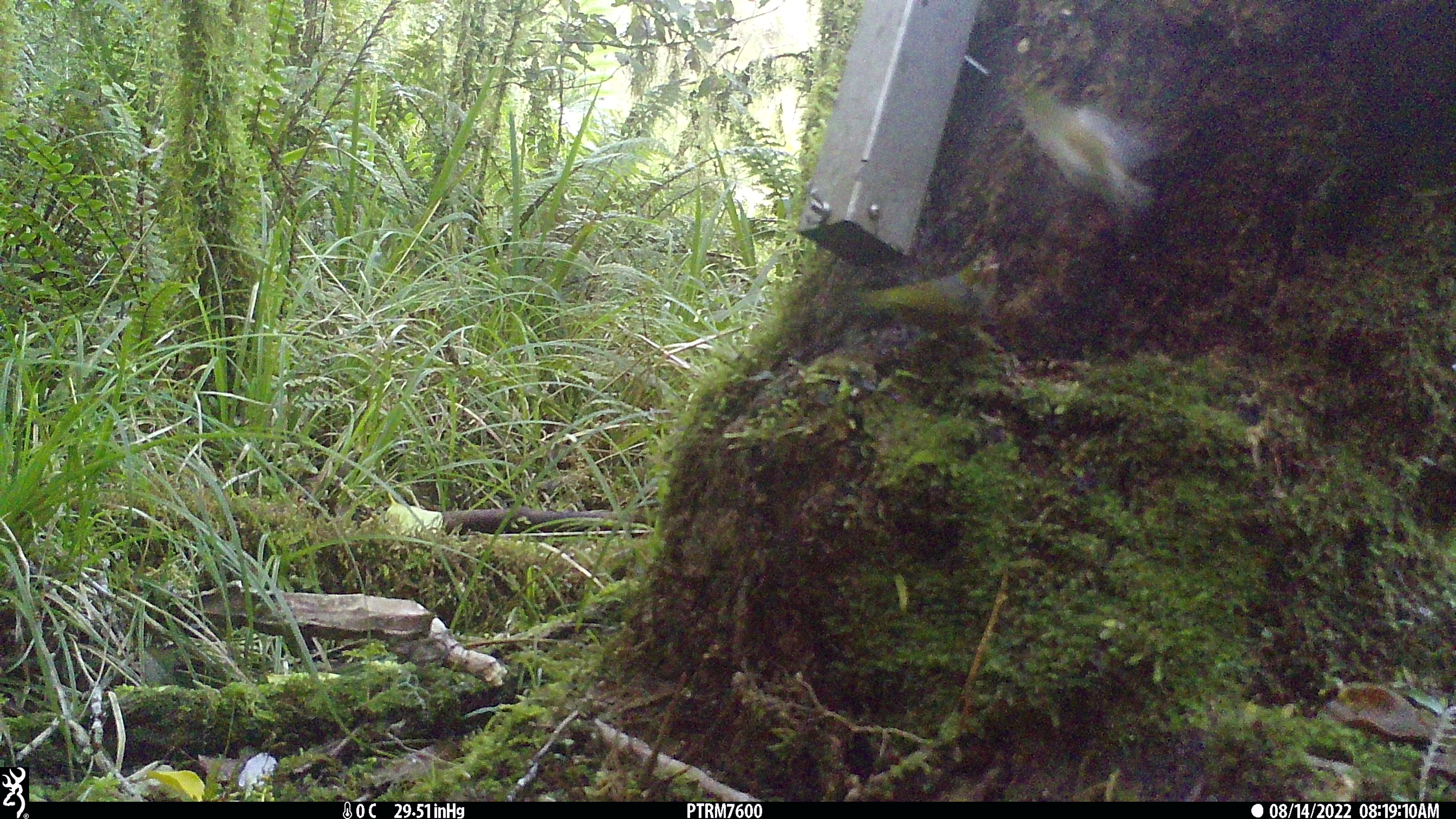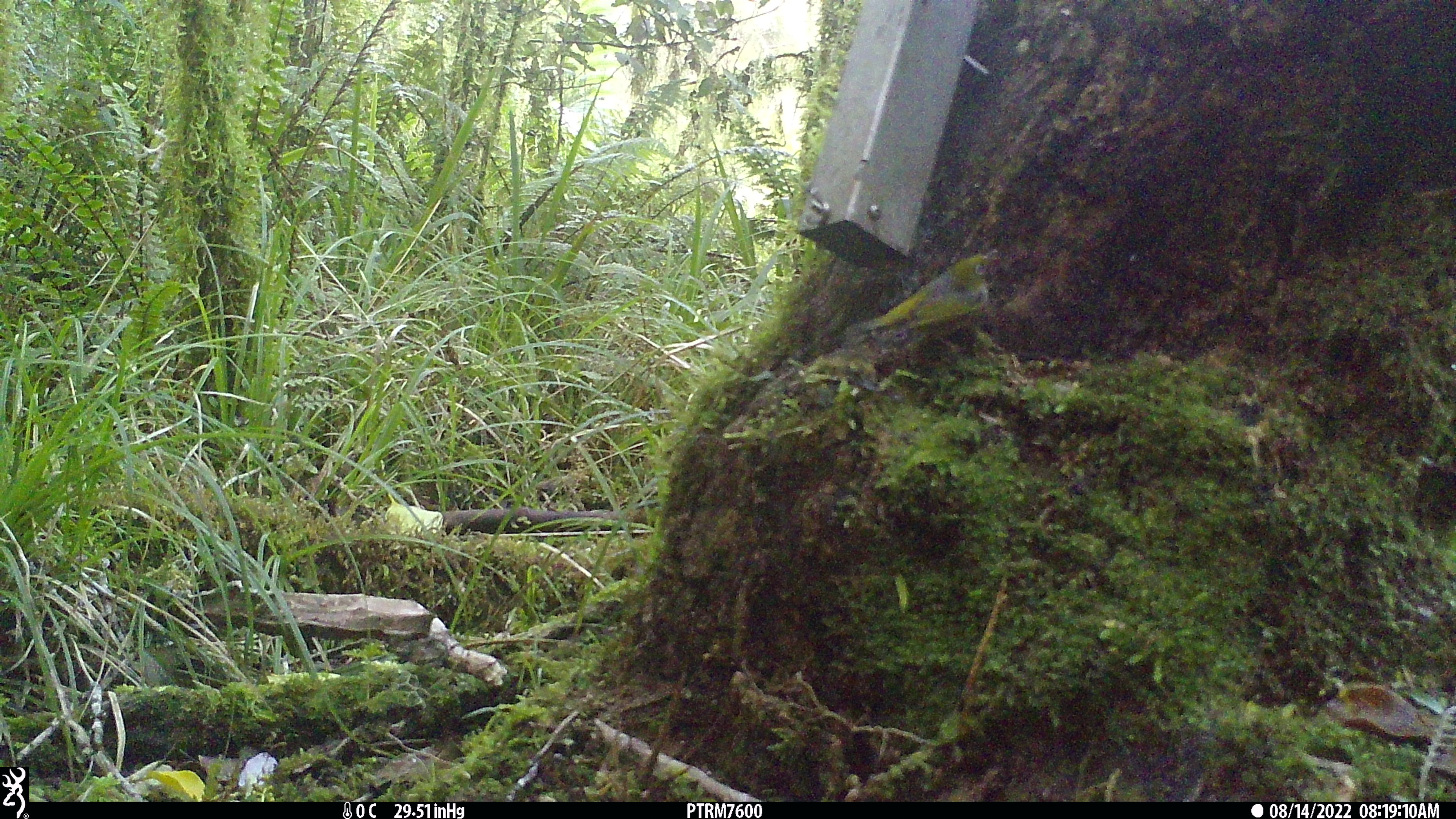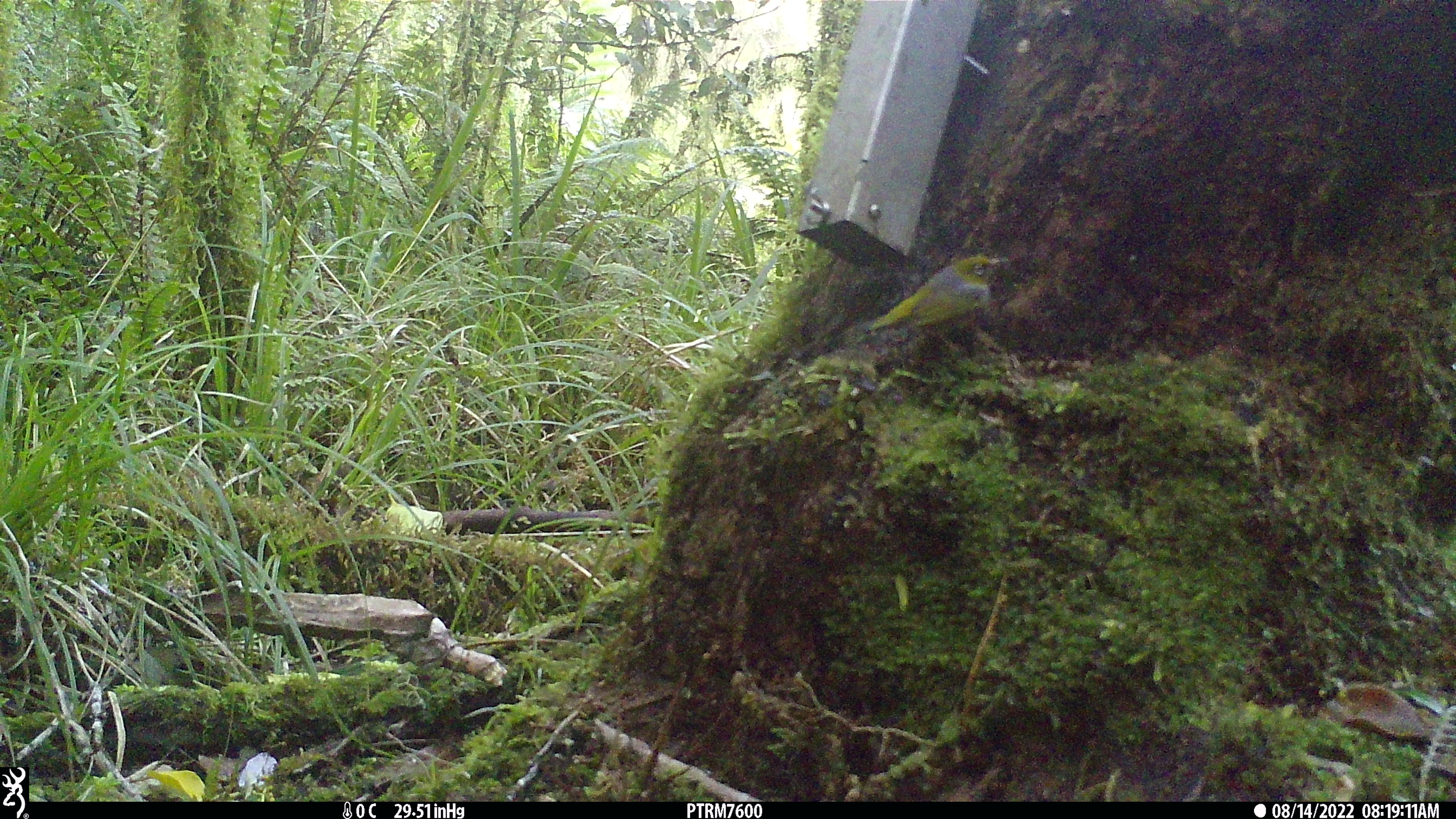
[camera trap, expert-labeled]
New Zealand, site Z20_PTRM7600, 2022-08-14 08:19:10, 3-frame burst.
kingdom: Animalia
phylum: Chordata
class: Aves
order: Passeriformes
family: Zosteropidae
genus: Zosterops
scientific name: Zosterops lateralis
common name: silvereye